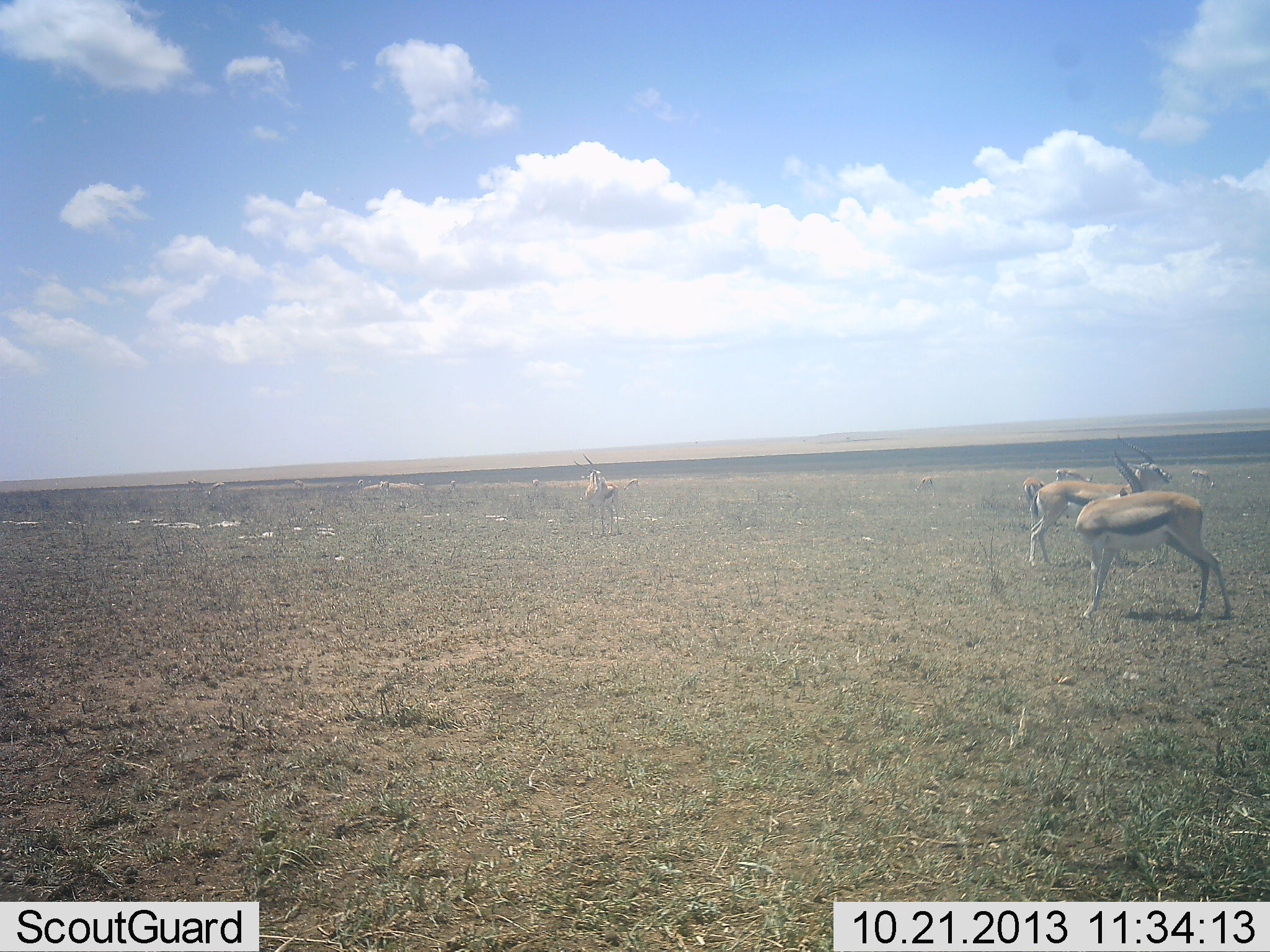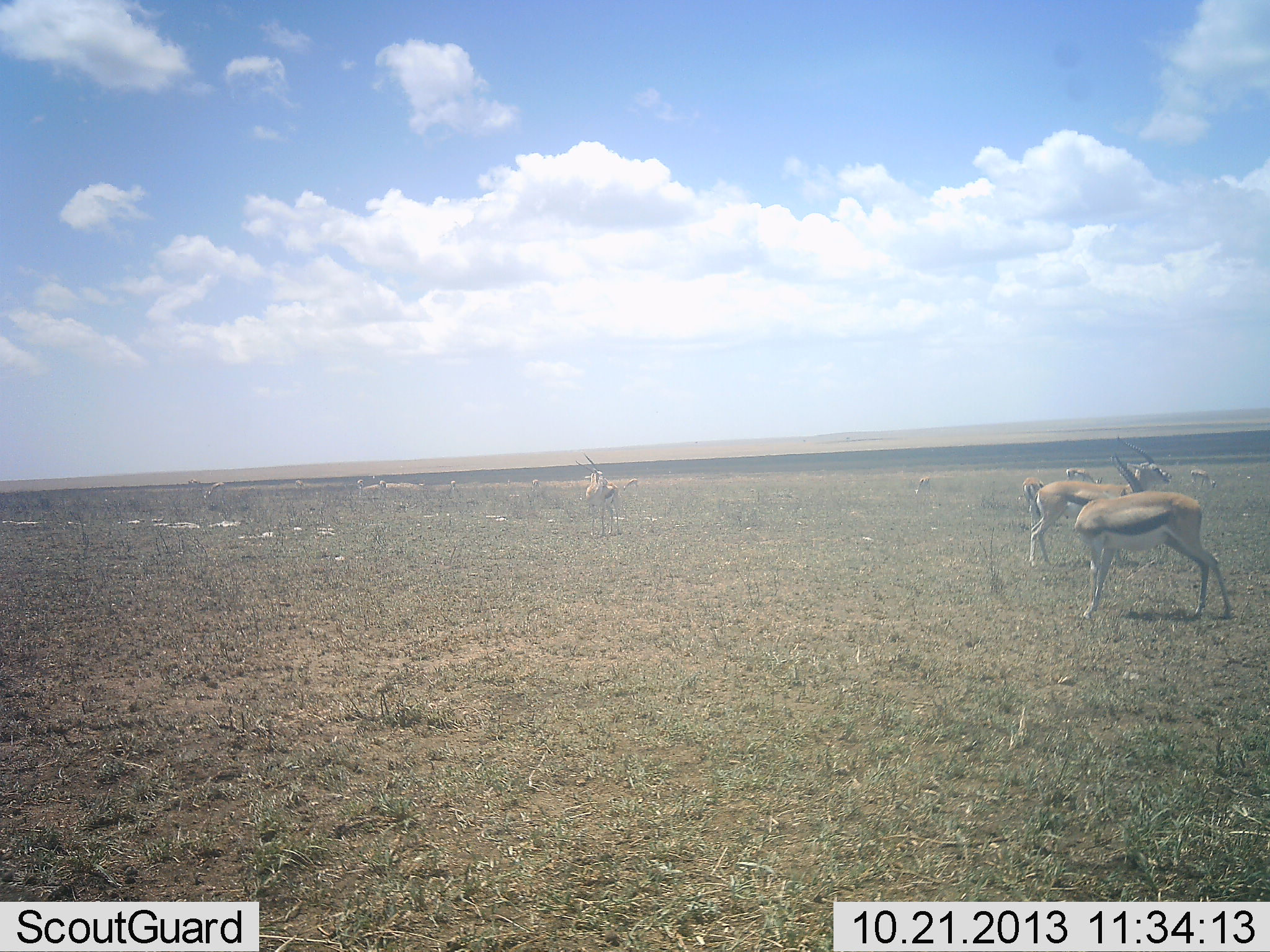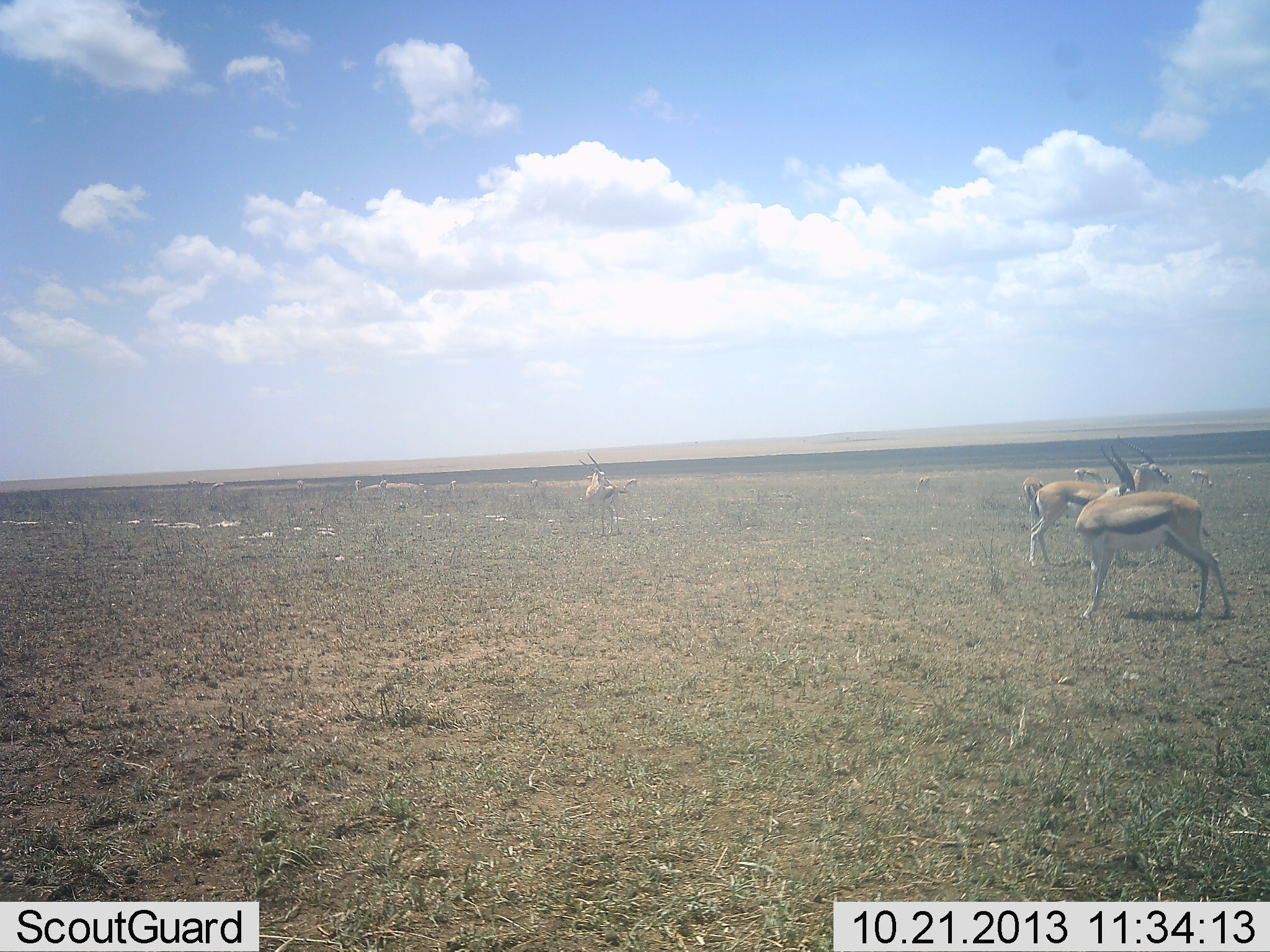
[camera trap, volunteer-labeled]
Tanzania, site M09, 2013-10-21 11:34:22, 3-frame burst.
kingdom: Animalia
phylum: Chordata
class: Mammalia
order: Artiodactyla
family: Bovidae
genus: Eudorcas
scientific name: Eudorcas thomsonii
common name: thomson's gazelle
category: gazellethomsons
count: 7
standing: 94%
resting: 0%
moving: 17%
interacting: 6%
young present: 0%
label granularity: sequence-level